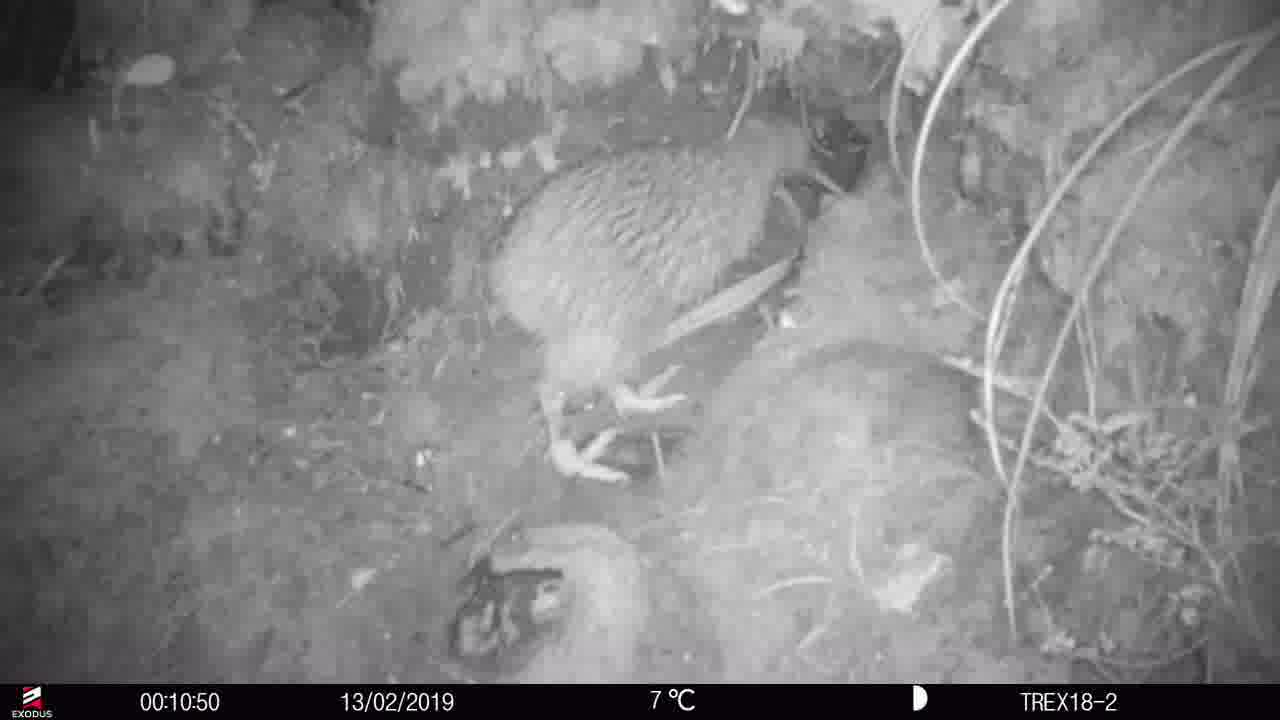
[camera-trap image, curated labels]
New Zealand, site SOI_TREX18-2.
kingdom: Animalia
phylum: Chordata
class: Aves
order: Apterygiformes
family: Apterygidae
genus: Apteryx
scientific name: Apteryx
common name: kiwi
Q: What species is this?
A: Kiwi (Apteryx).